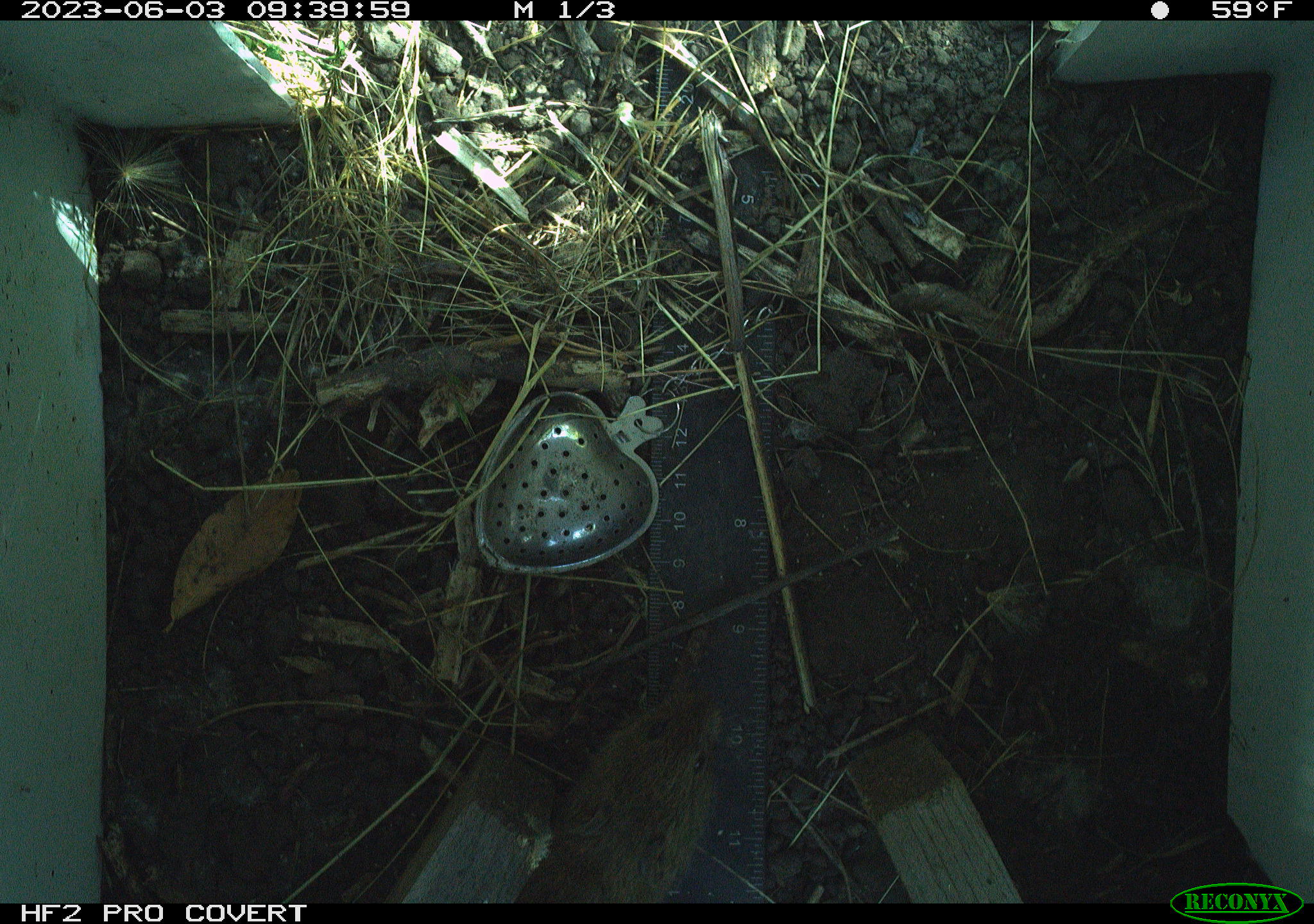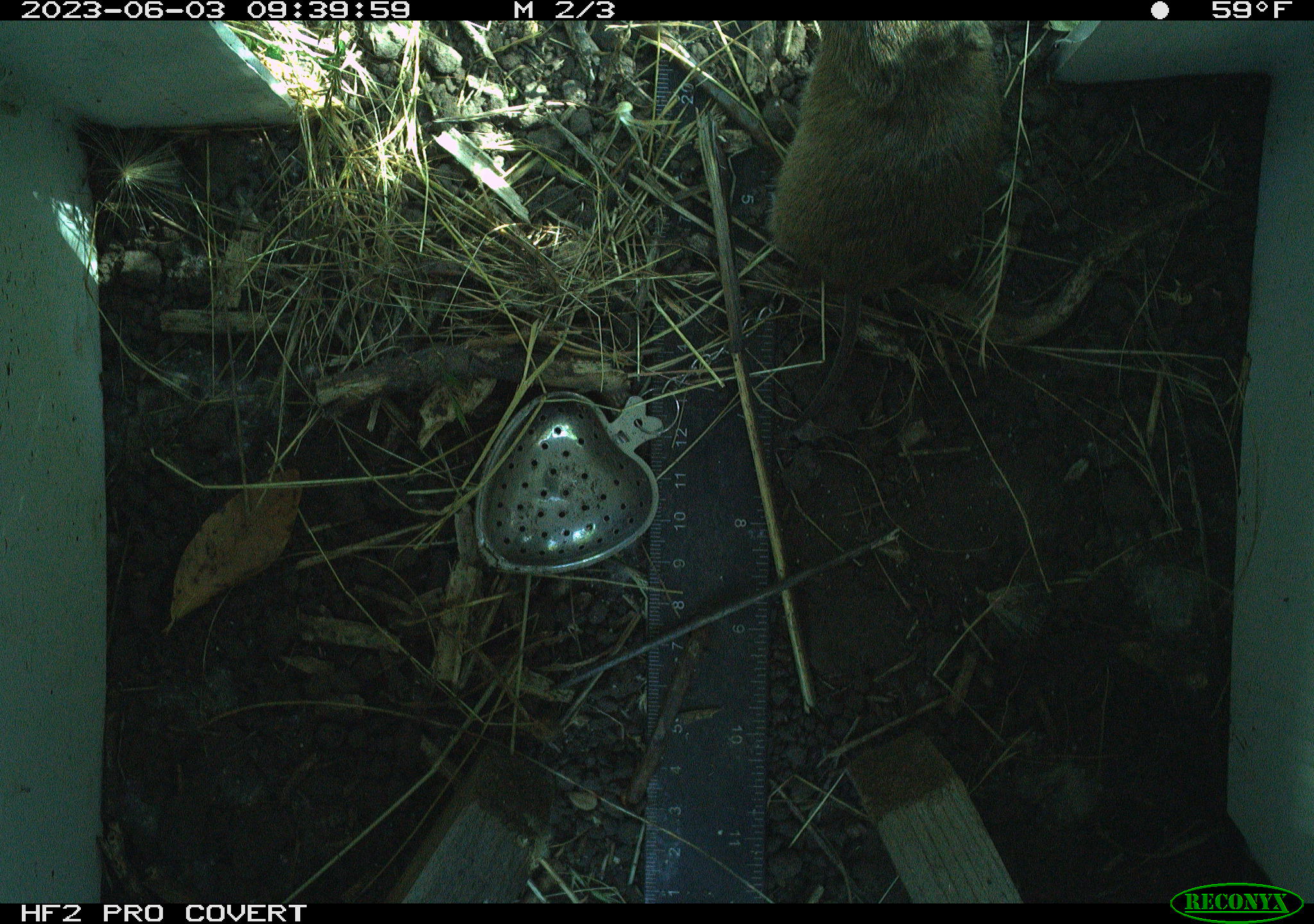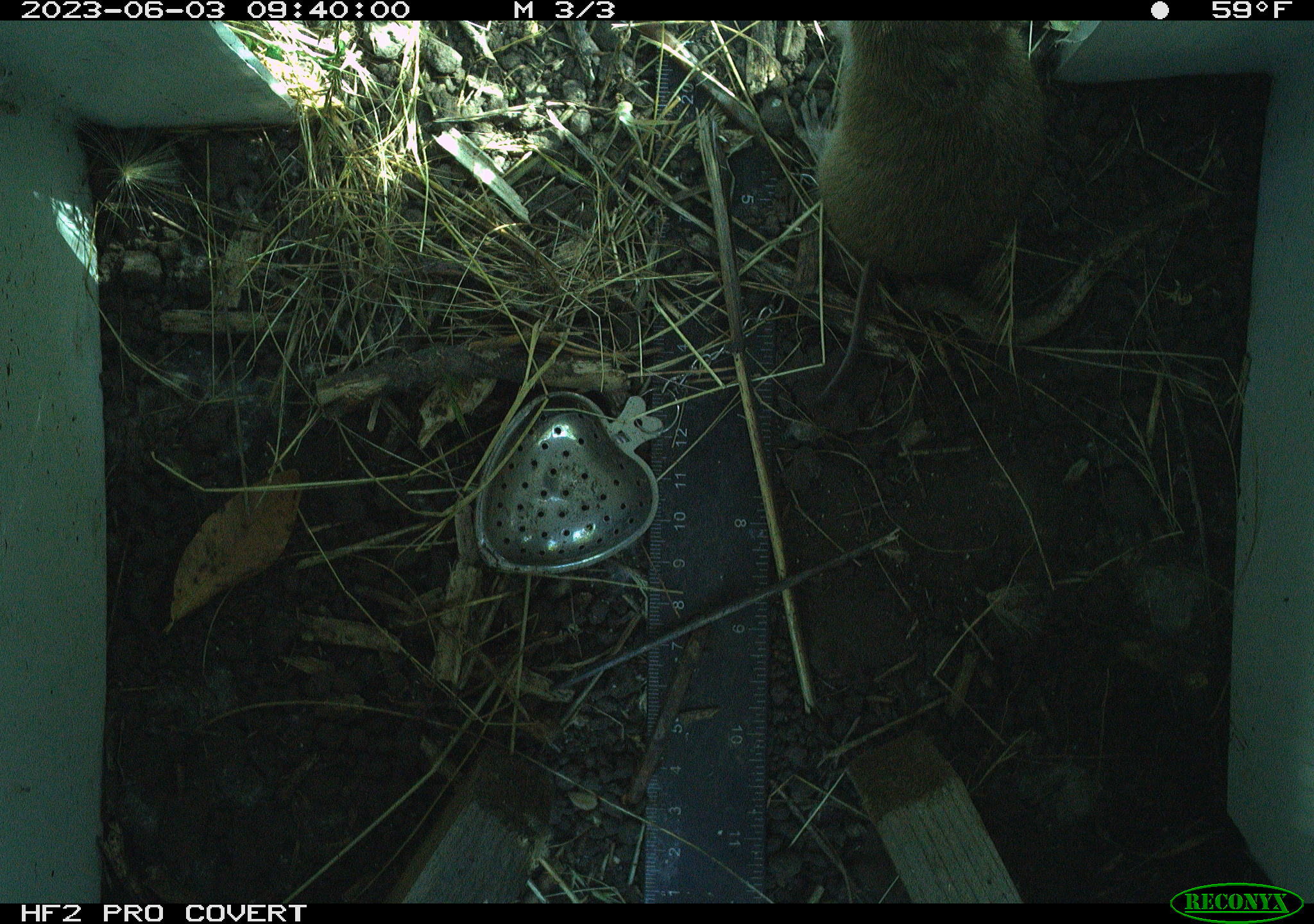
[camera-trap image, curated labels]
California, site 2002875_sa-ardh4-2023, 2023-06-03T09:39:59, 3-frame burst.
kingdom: Animalia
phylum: Chordata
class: Mammalia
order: Rodentia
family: Cricetidae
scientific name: Arvicolinae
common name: voles, lemmings, and muskrats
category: arvicolinae subfamily